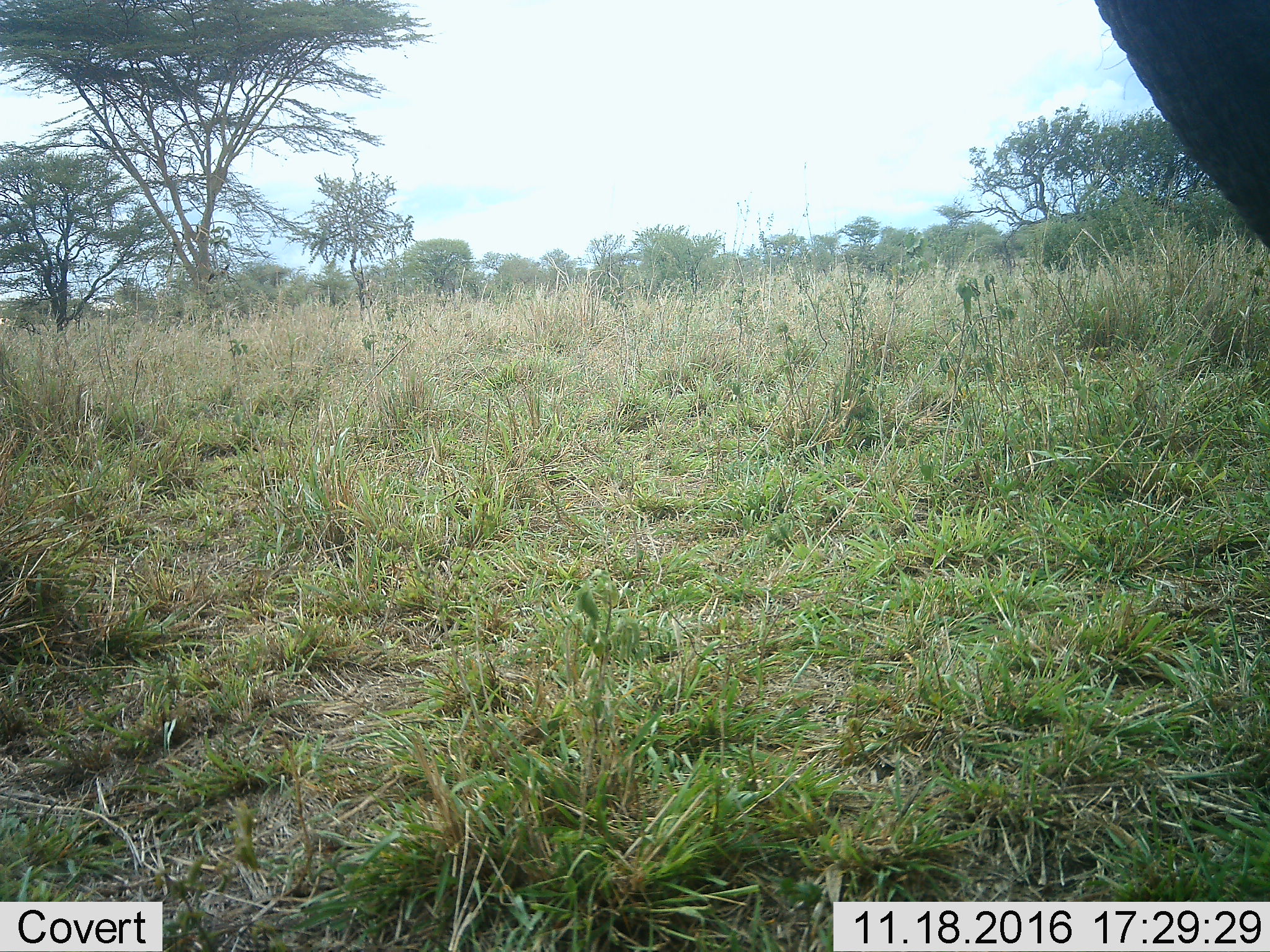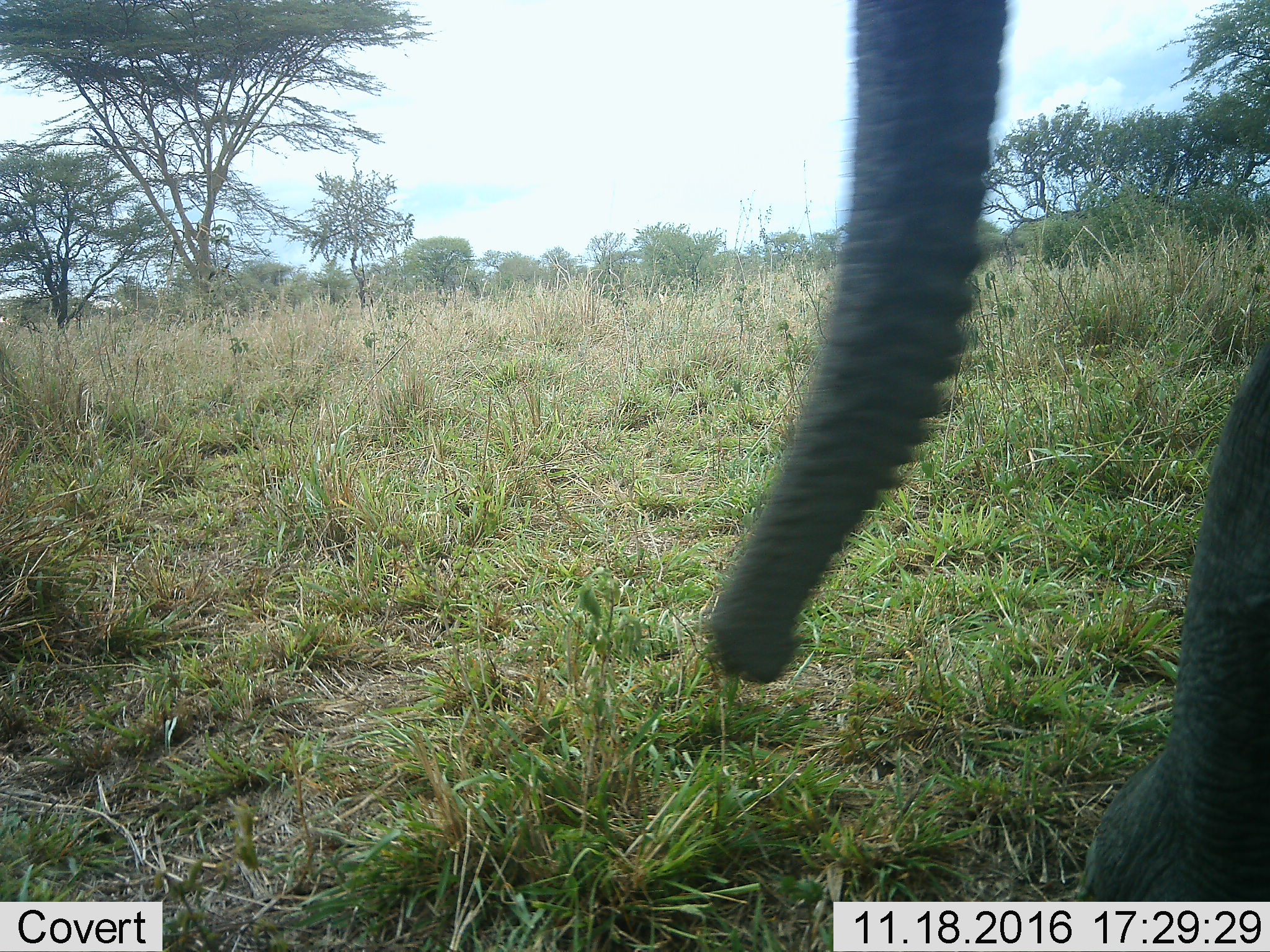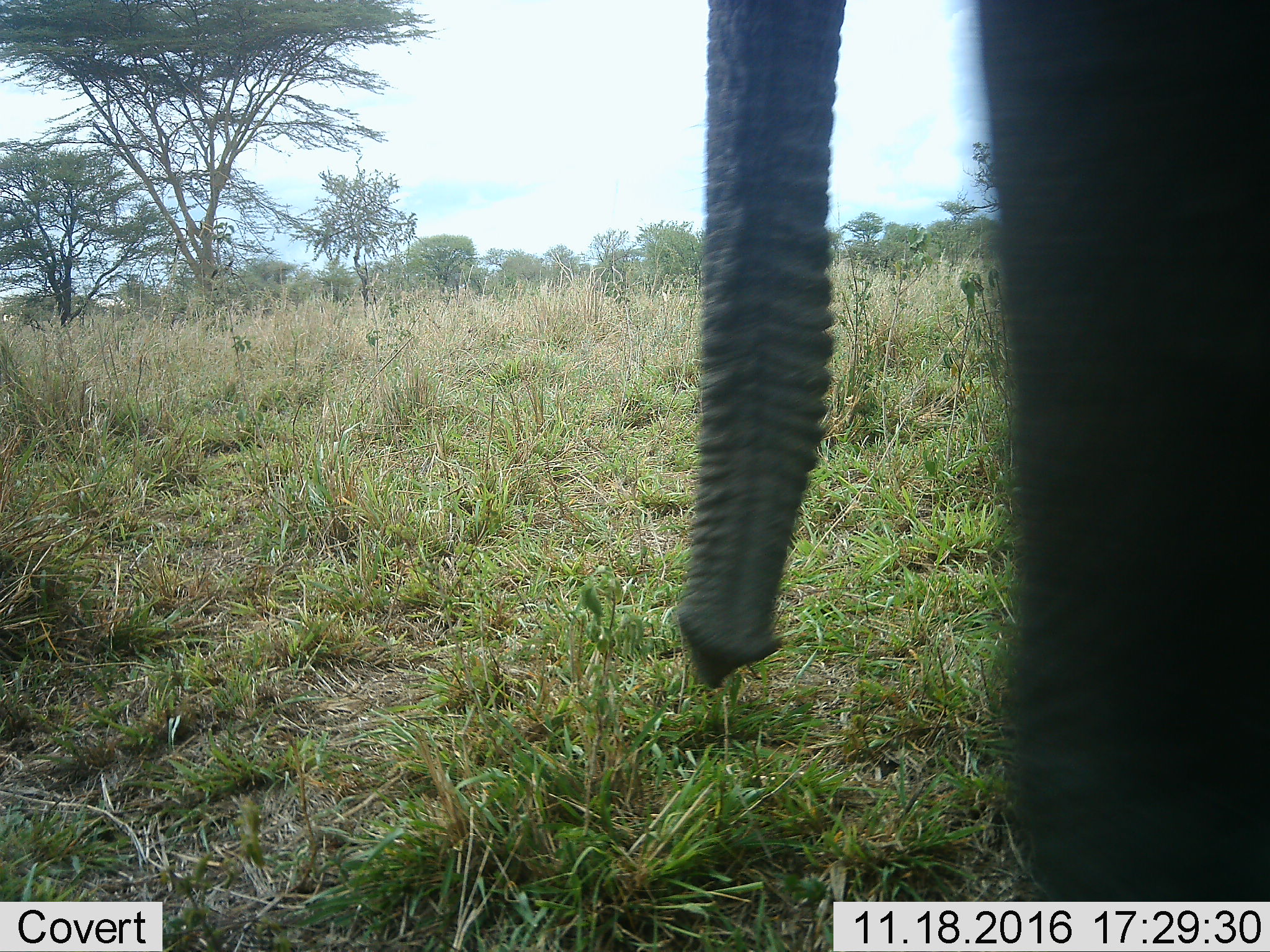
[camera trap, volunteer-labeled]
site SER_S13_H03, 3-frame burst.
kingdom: Animalia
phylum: Chordata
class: Mammalia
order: Proboscidea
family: Elephantidae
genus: Loxodonta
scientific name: Loxodonta africana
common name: african bush elephant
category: elephant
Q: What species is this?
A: Elephant (african bush elephant) (Loxodonta africana).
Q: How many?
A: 1.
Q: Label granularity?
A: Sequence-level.